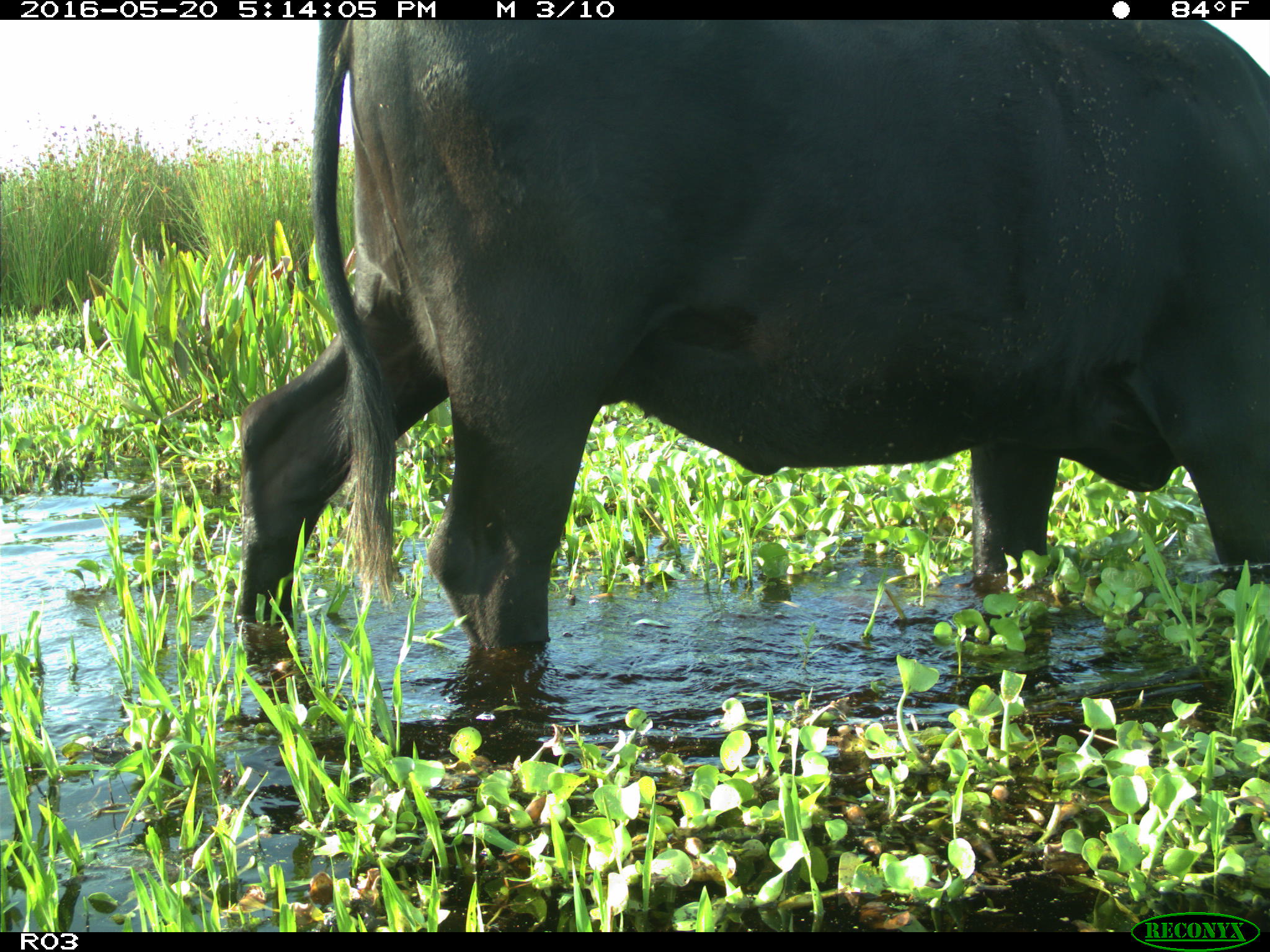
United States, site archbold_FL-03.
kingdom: Animalia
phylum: Chordata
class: Mammalia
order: Artiodactyla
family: Bovidae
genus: Bos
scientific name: Bos taurus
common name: domestic cow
Bos taurus (domestic cow).